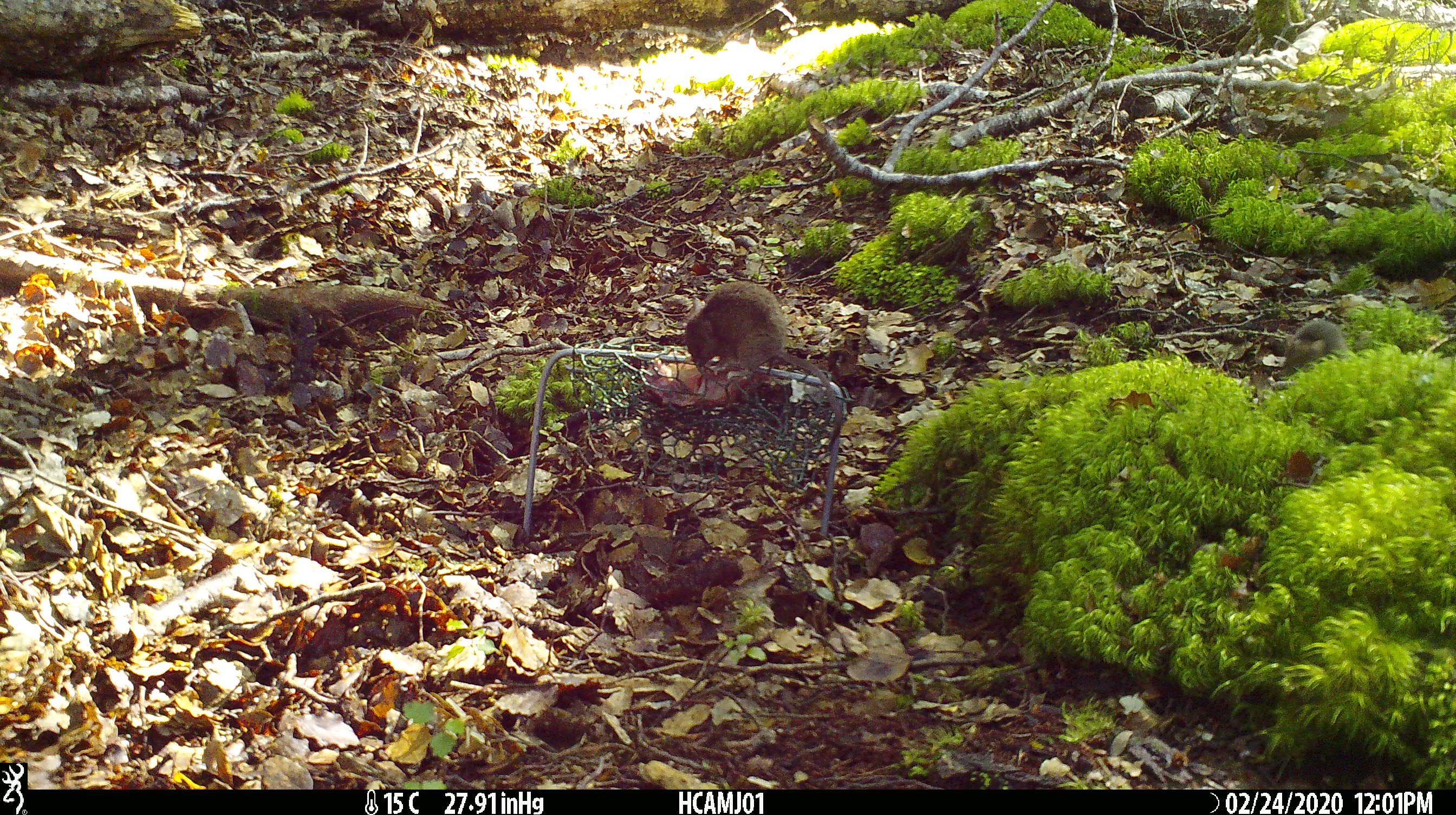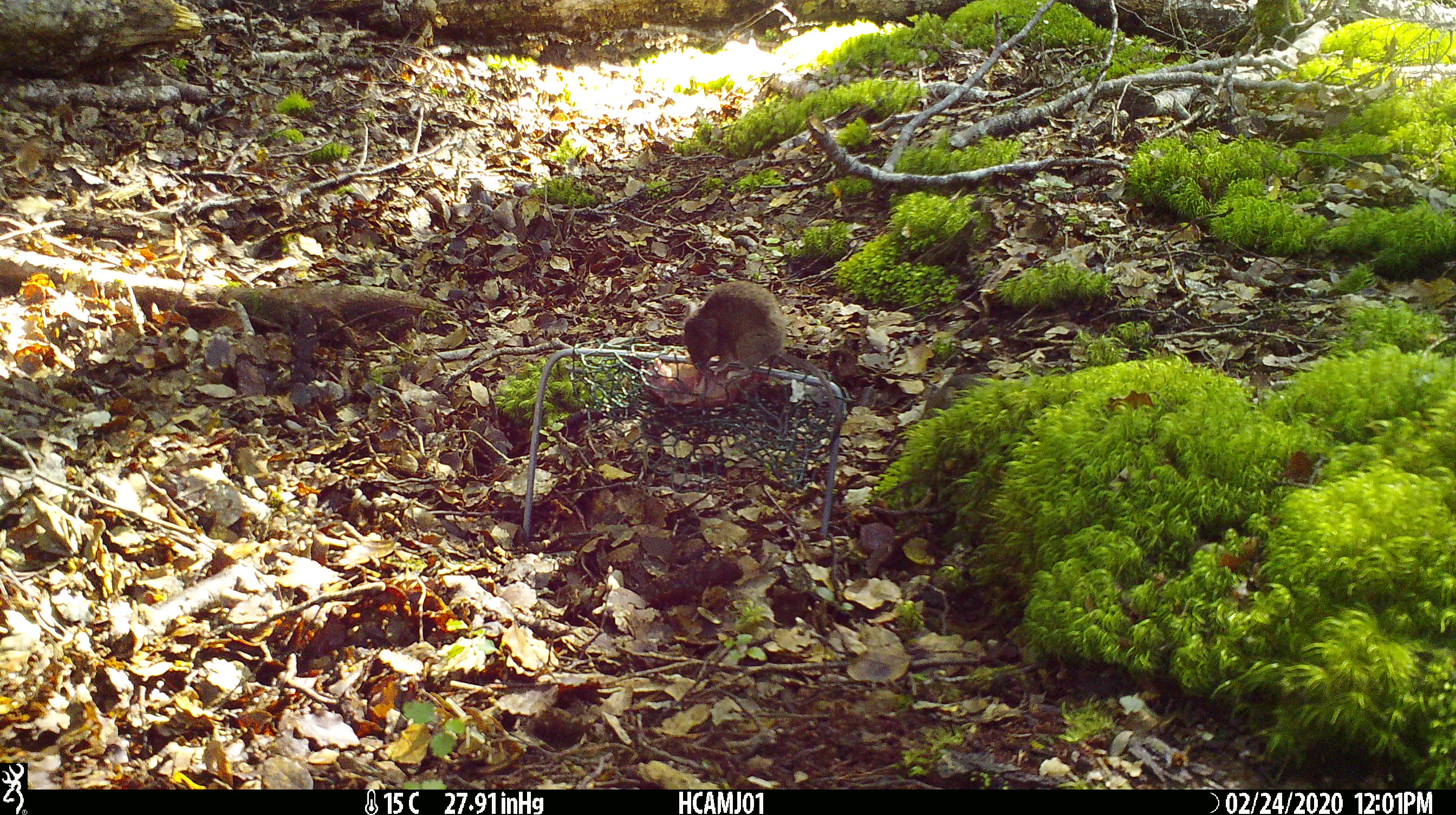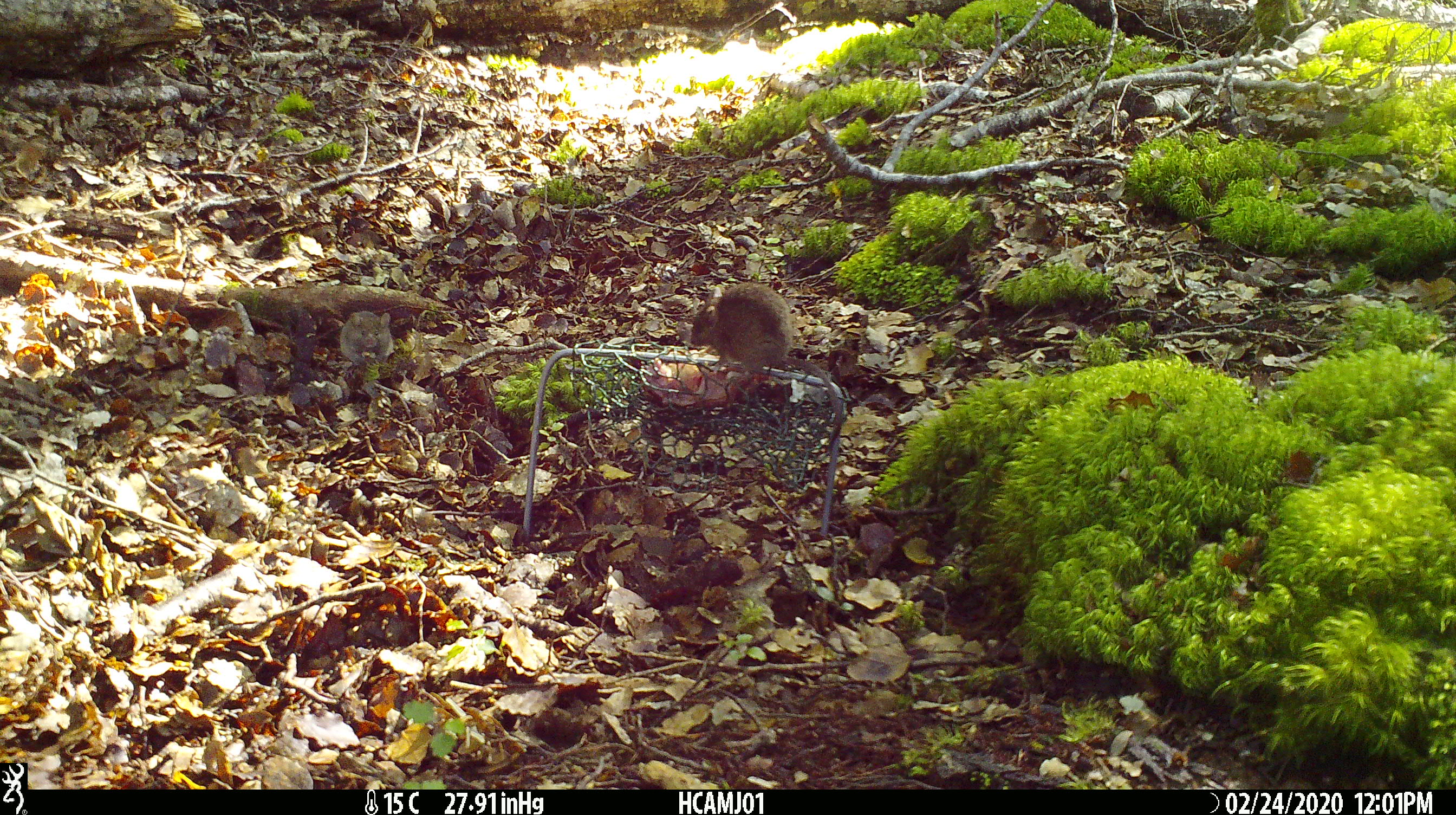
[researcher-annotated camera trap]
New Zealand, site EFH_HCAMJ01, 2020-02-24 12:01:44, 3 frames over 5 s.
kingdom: Animalia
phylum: Chordata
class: Mammalia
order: Rodentia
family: Muridae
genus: Mus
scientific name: Mus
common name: mouse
Mouse (Mus).